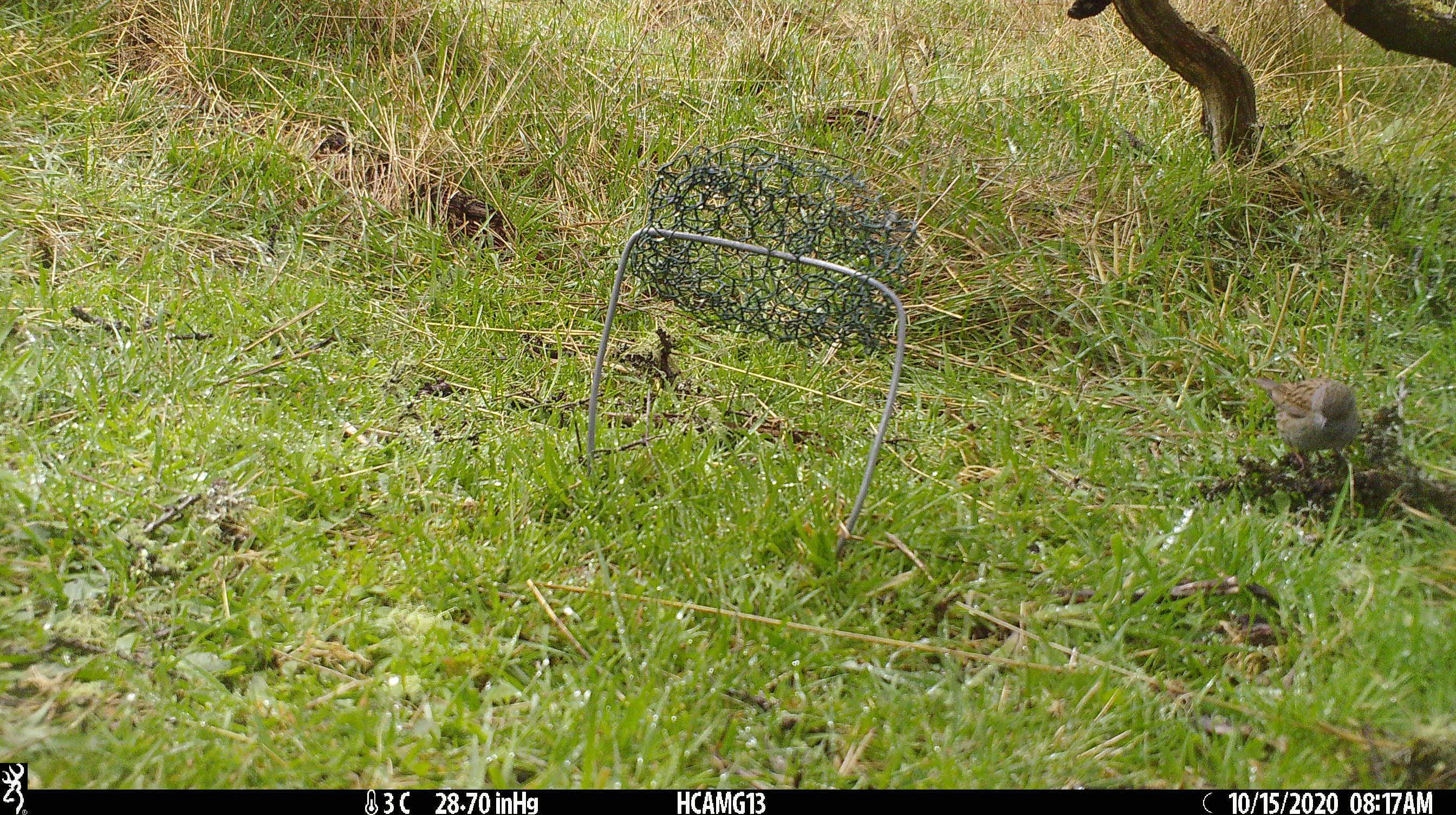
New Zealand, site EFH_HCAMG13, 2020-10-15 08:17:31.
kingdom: Animalia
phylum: Chordata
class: Aves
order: Passeriformes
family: Prunellidae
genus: Prunella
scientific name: Prunella modularis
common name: dunnock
Dunnock (Prunella modularis).